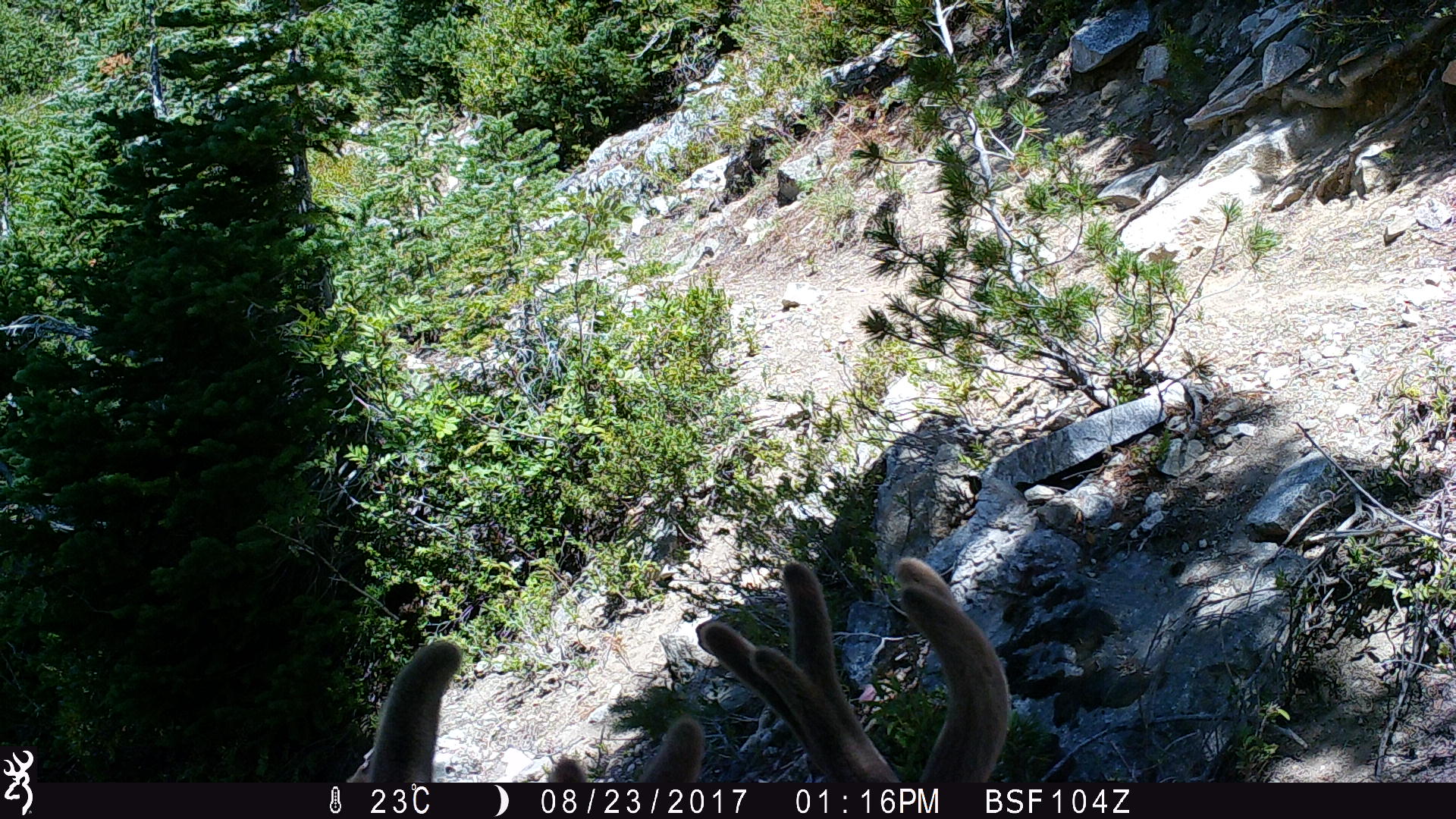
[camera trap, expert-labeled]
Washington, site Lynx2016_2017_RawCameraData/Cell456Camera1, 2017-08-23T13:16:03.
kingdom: Animalia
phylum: Chordata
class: Mammalia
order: Artiodactyla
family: Cervidae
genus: Odocoileus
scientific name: Odocoileus hemionus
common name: mule deer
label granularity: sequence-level